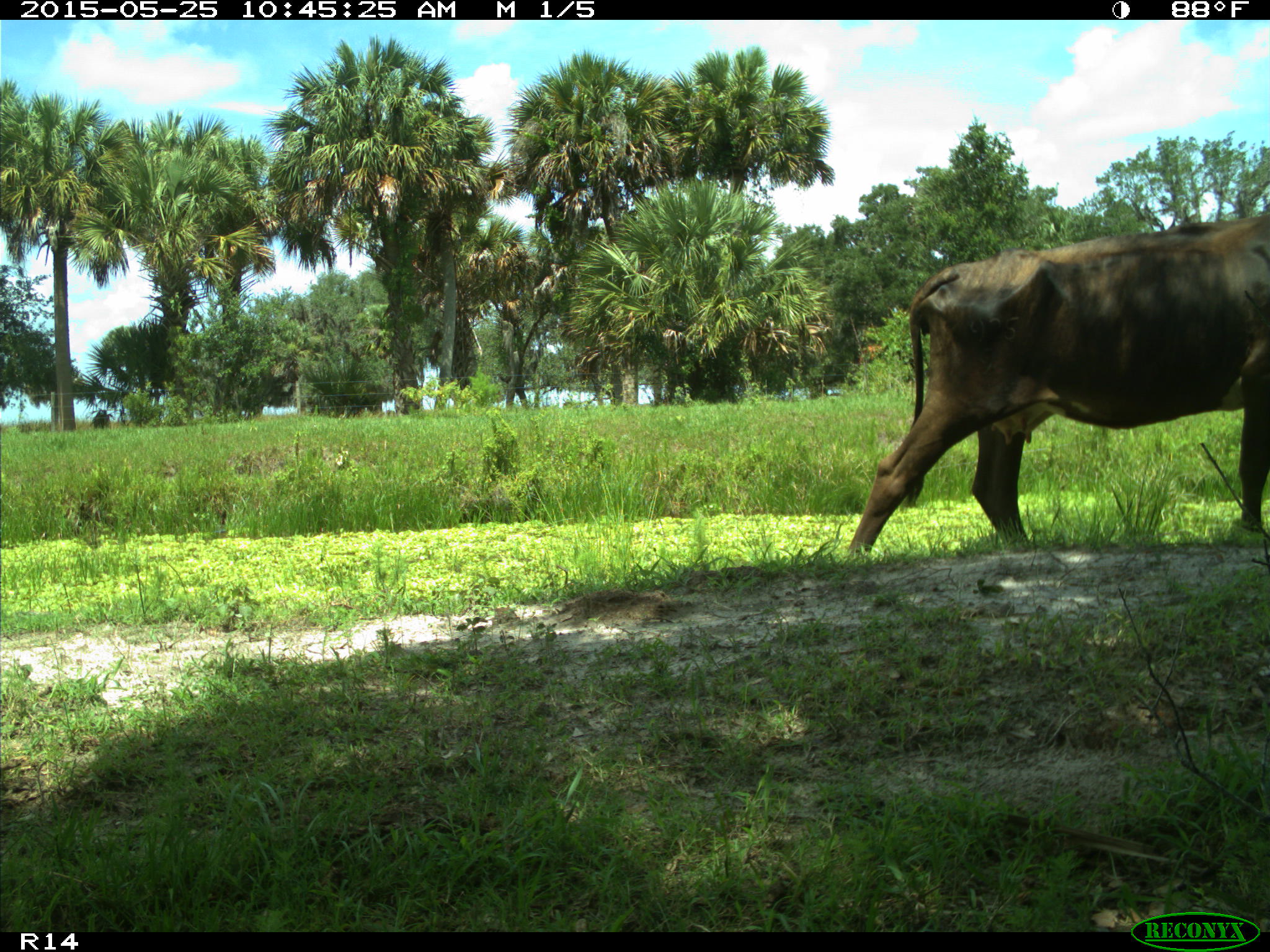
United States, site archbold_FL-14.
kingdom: Animalia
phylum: Chordata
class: Mammalia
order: Artiodactyla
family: Bovidae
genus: Bos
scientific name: Bos taurus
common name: domestic cow